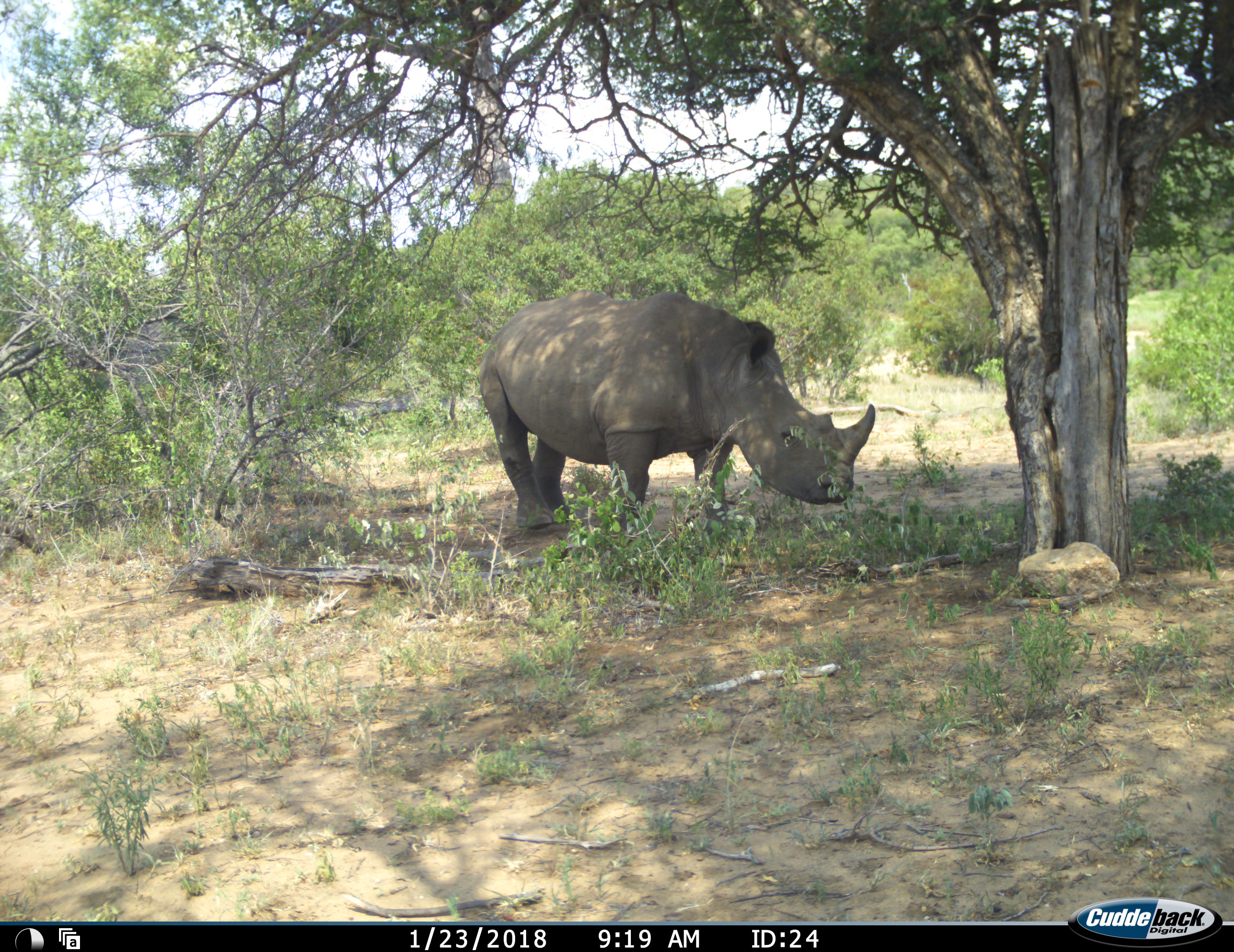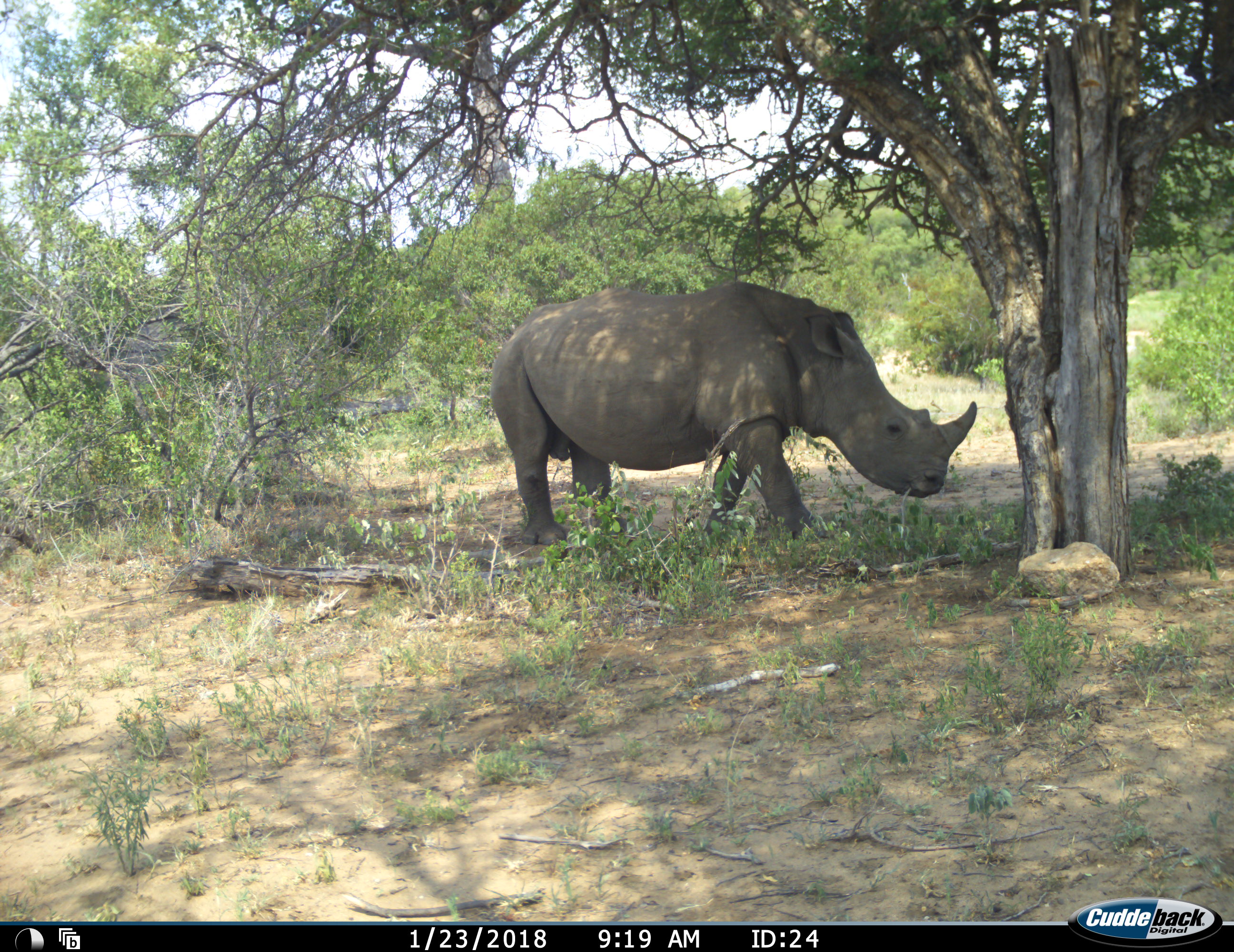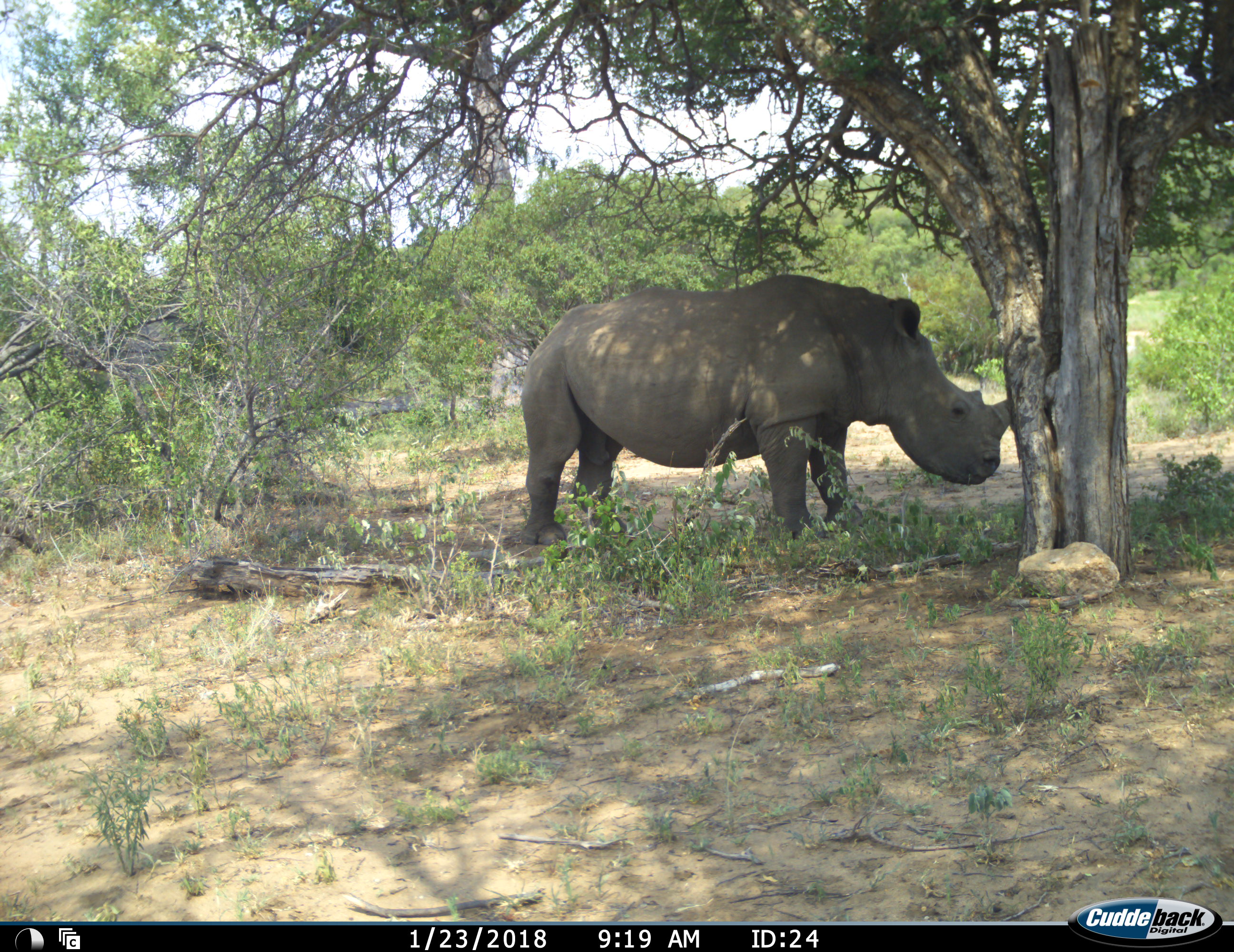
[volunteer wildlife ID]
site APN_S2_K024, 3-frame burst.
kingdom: Animalia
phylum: Chordata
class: Mammalia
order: Perissodactyla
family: Rhinocerotidae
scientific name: Rhinocerotidae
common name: unknown rhinoceros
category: rhinocerosunknown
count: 1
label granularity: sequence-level